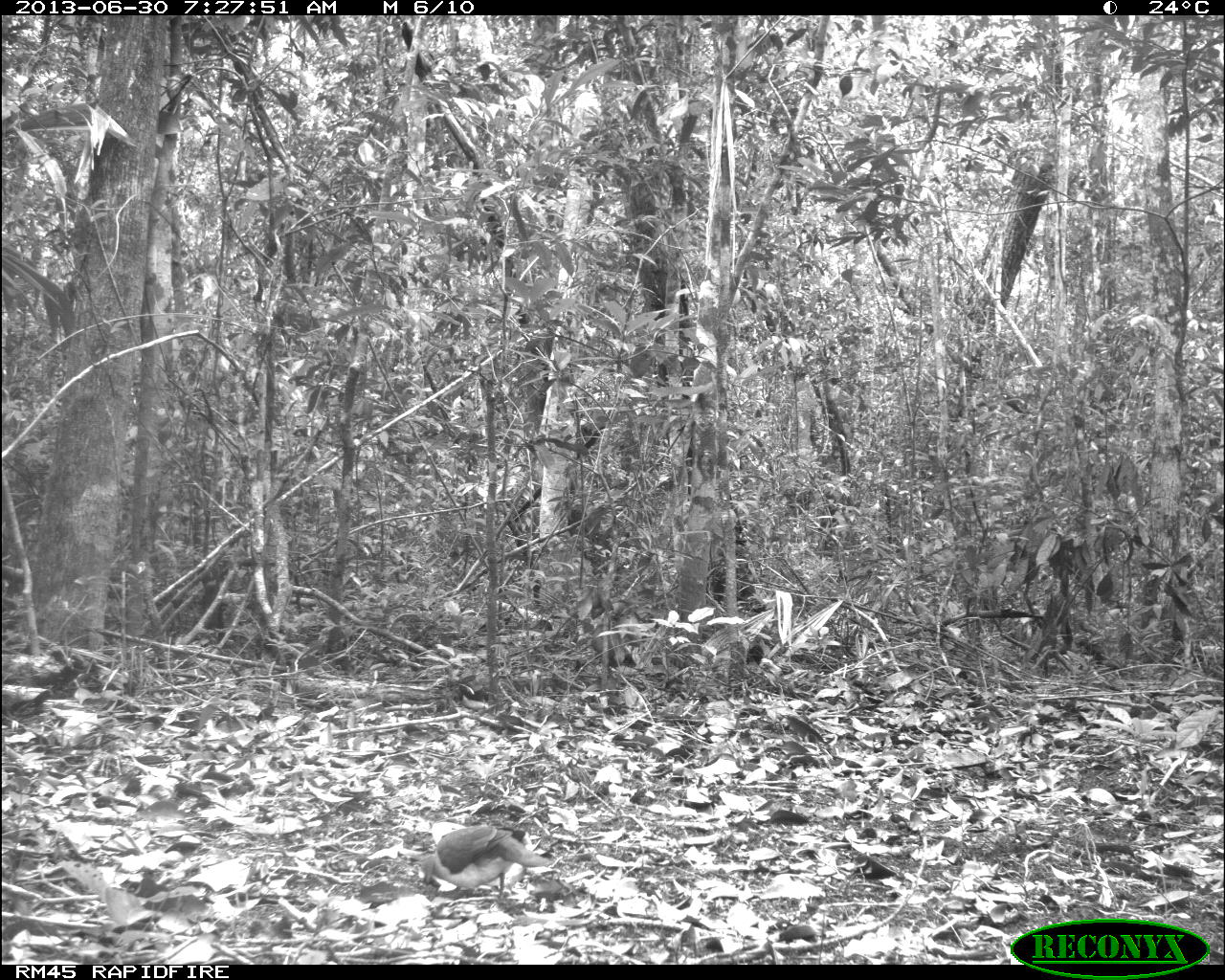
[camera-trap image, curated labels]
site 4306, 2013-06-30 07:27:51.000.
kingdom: Animalia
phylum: Chordata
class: Aves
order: Columbiformes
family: Columbidae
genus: Leptotila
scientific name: Leptotila plumbeiceps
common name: gray-headed dove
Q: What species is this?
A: Leptotila plumbeiceps (gray-headed dove).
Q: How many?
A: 1.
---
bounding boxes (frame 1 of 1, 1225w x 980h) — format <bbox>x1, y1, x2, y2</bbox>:
leptotila plumbeiceps: <bbox>416, 825, 552, 899</bbox>